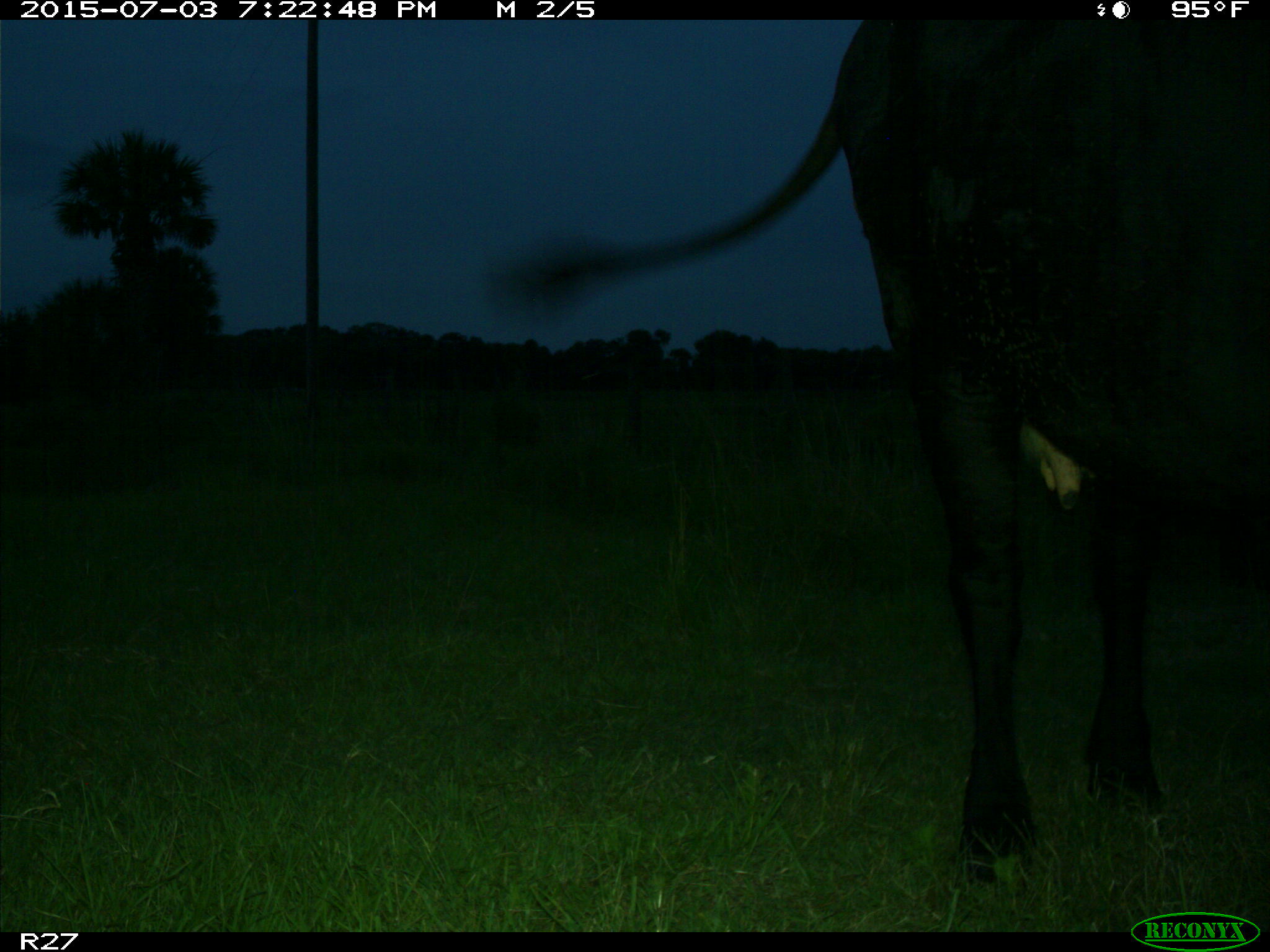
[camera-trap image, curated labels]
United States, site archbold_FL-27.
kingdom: Animalia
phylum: Chordata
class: Mammalia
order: Artiodactyla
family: Bovidae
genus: Bos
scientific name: Bos taurus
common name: domestic cow